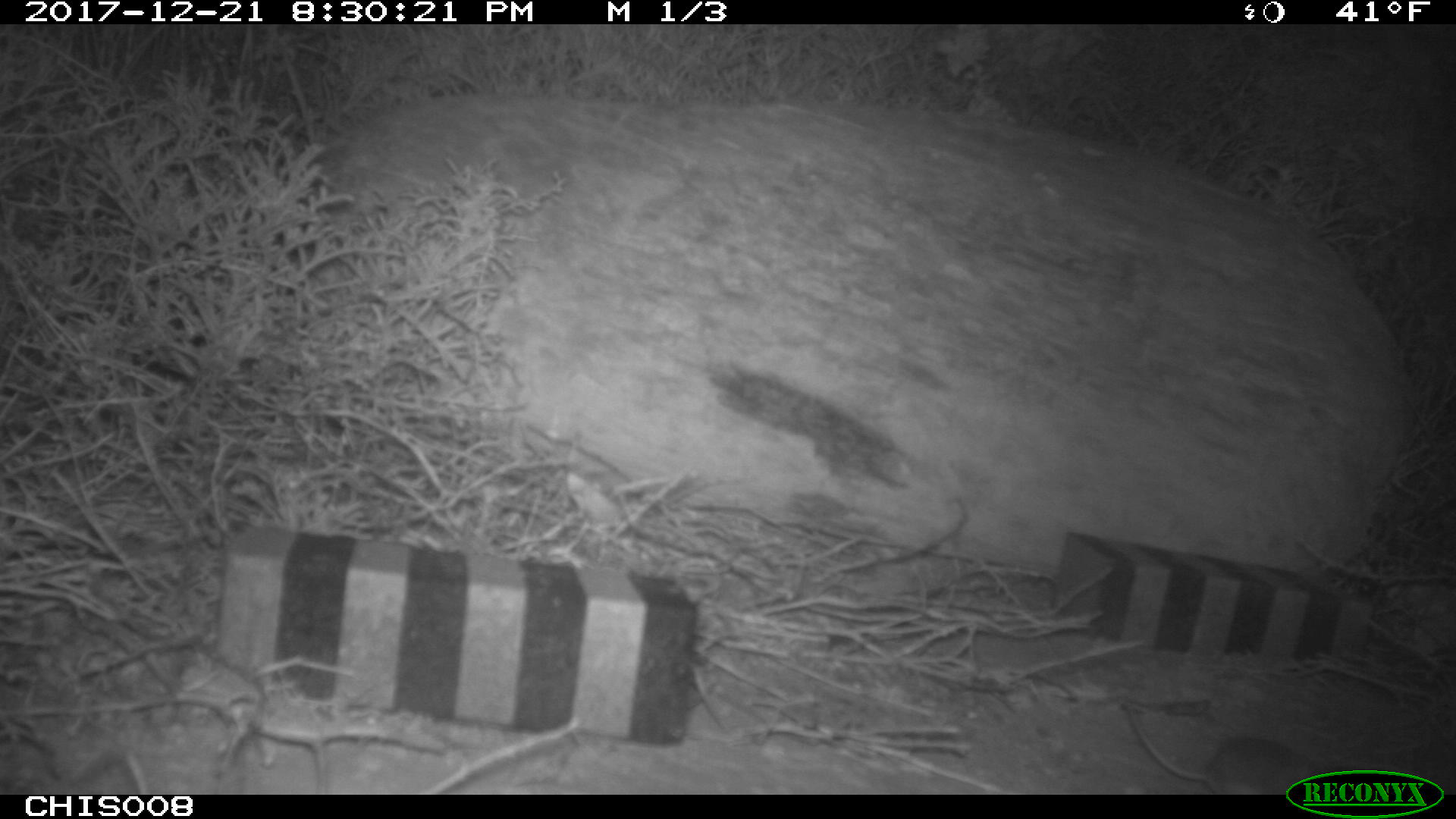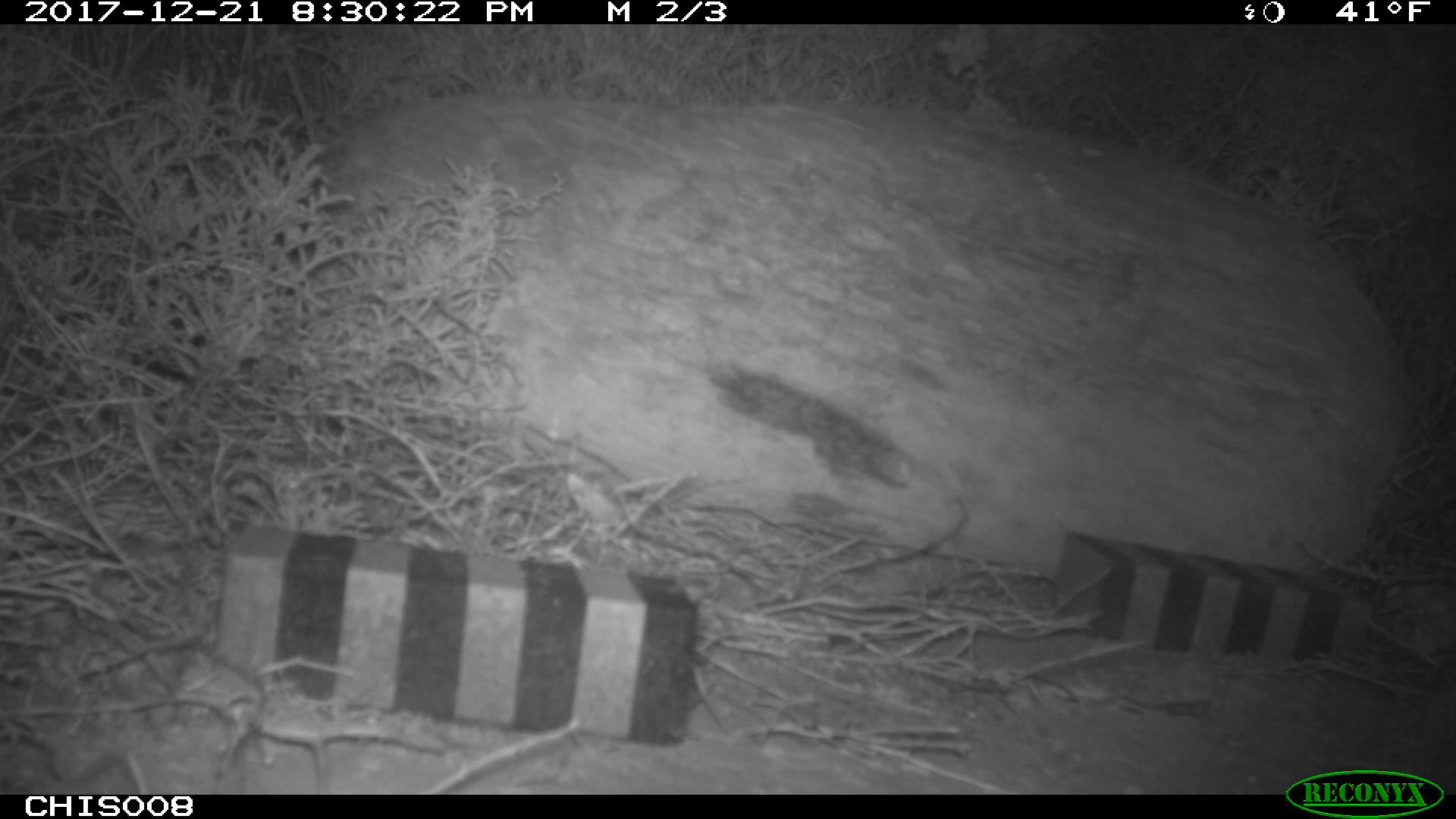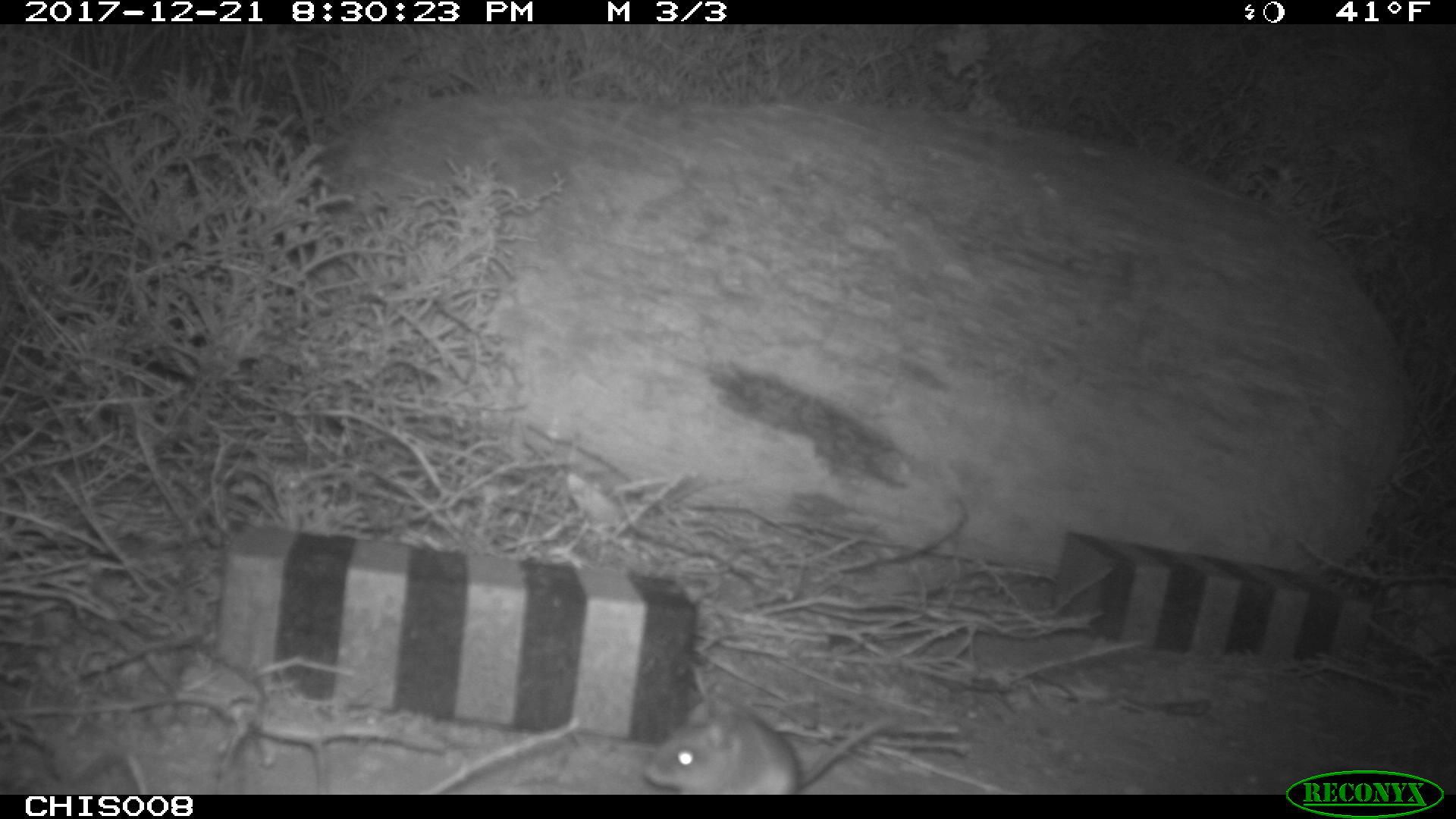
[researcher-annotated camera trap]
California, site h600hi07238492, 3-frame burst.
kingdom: Animalia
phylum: Chordata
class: Mammalia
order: Rodentia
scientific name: Rodentia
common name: rodent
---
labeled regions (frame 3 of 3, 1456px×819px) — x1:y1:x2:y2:
rodent: 645:702:893:794